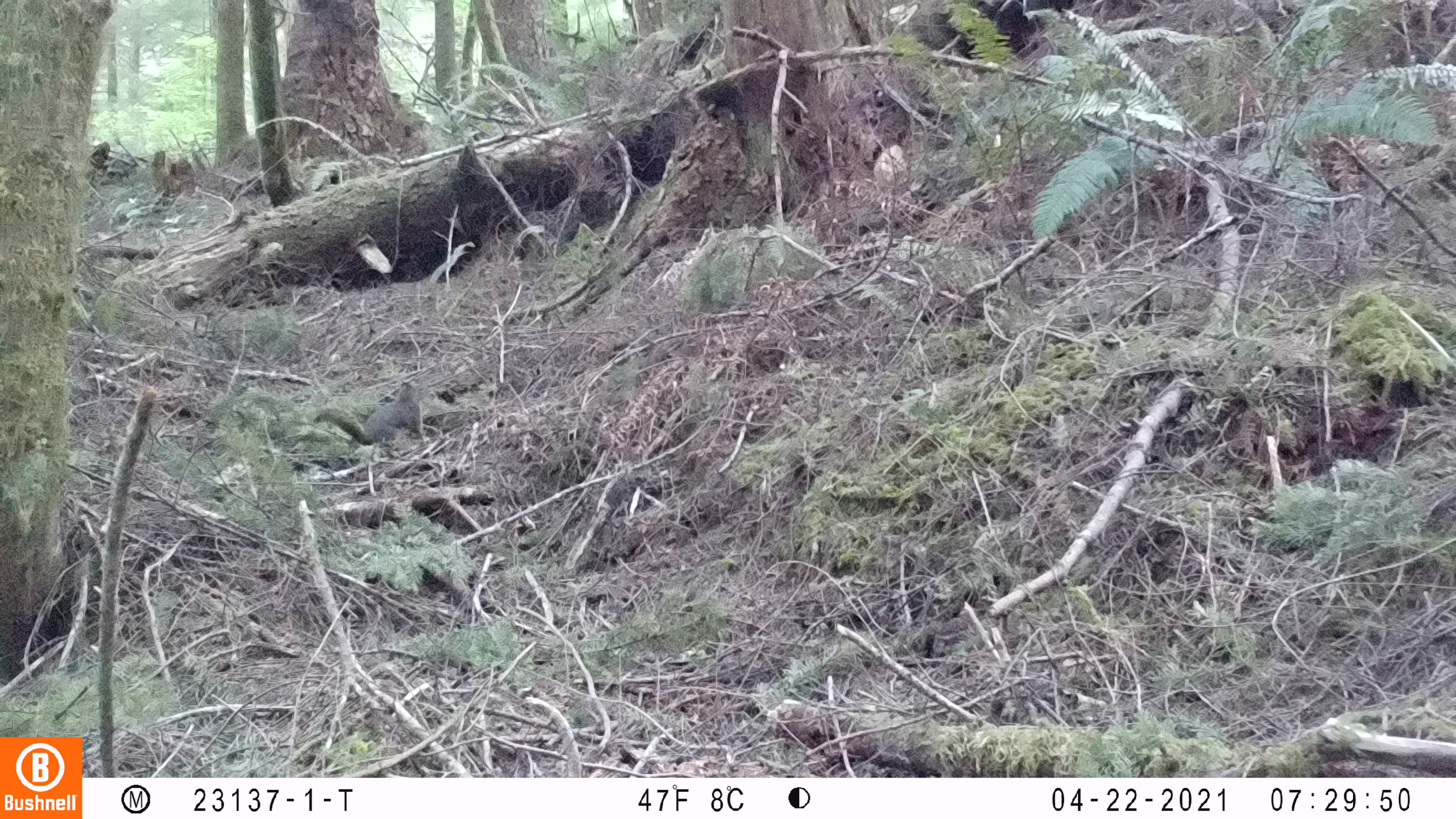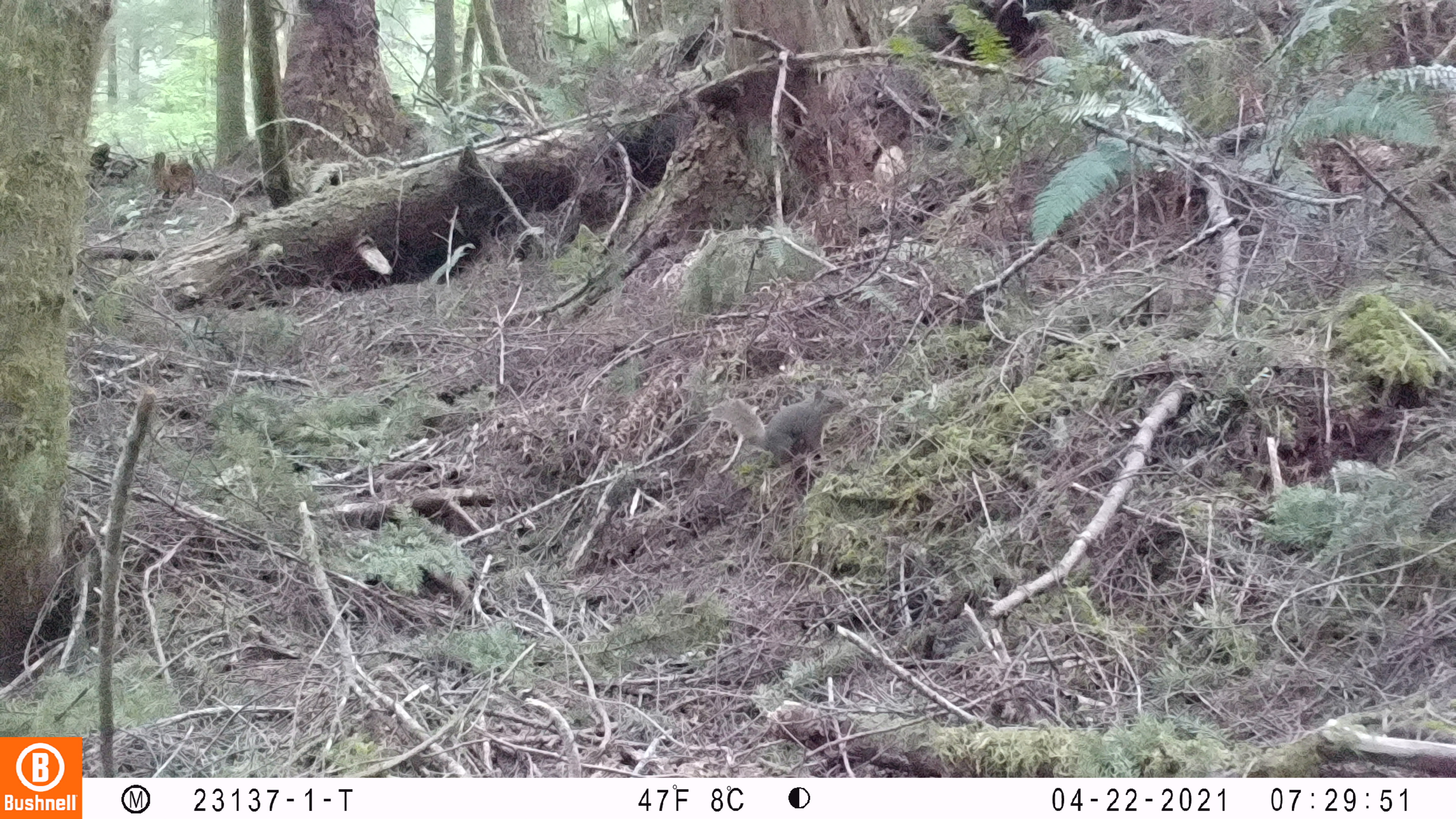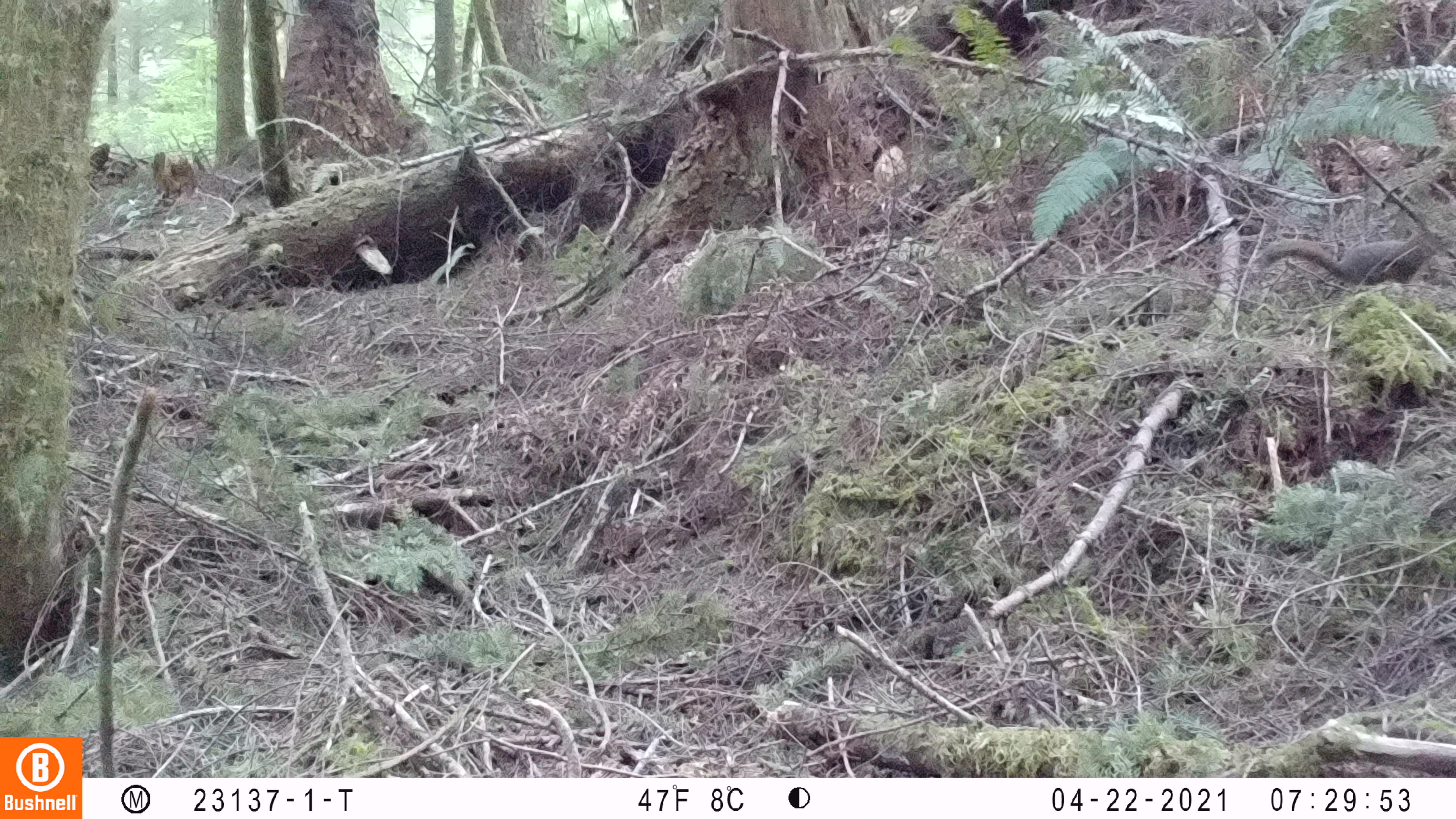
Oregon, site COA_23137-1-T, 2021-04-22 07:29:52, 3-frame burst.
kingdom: Animalia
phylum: Chordata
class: Mammalia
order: Rodentia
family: Sciuridae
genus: Tamiasciurus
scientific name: Tamiasciurus douglasii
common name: douglas squirrel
Douglas squirrel (Tamiasciurus douglasii).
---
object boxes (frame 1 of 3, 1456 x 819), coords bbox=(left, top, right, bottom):
douglas squirrel: bbox=(308, 366, 442, 463)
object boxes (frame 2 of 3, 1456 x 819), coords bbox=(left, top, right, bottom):
douglas squirrel: bbox=(705, 374, 850, 470)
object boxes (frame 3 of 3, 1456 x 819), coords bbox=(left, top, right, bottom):
douglas squirrel: bbox=(1245, 217, 1446, 303)